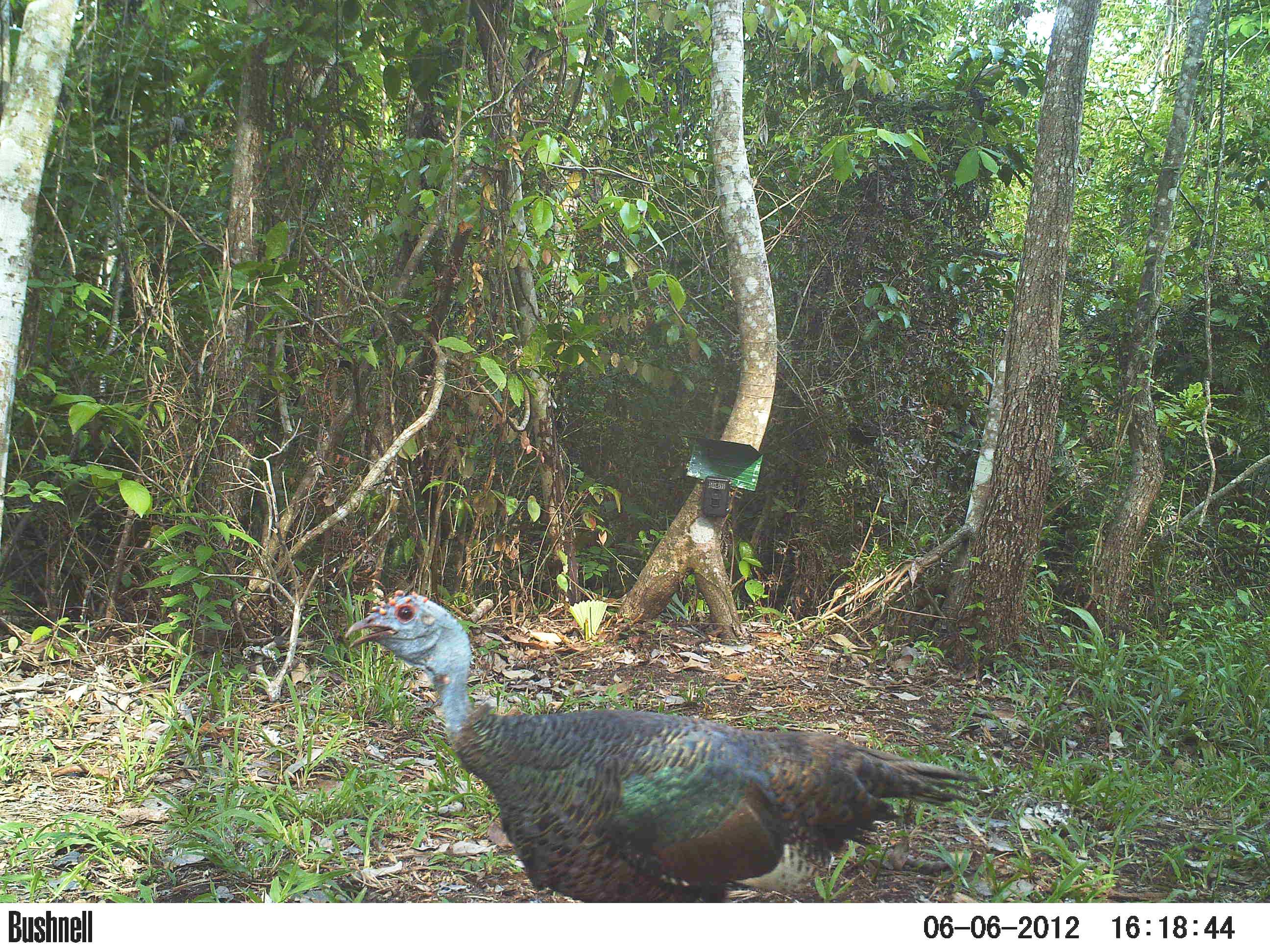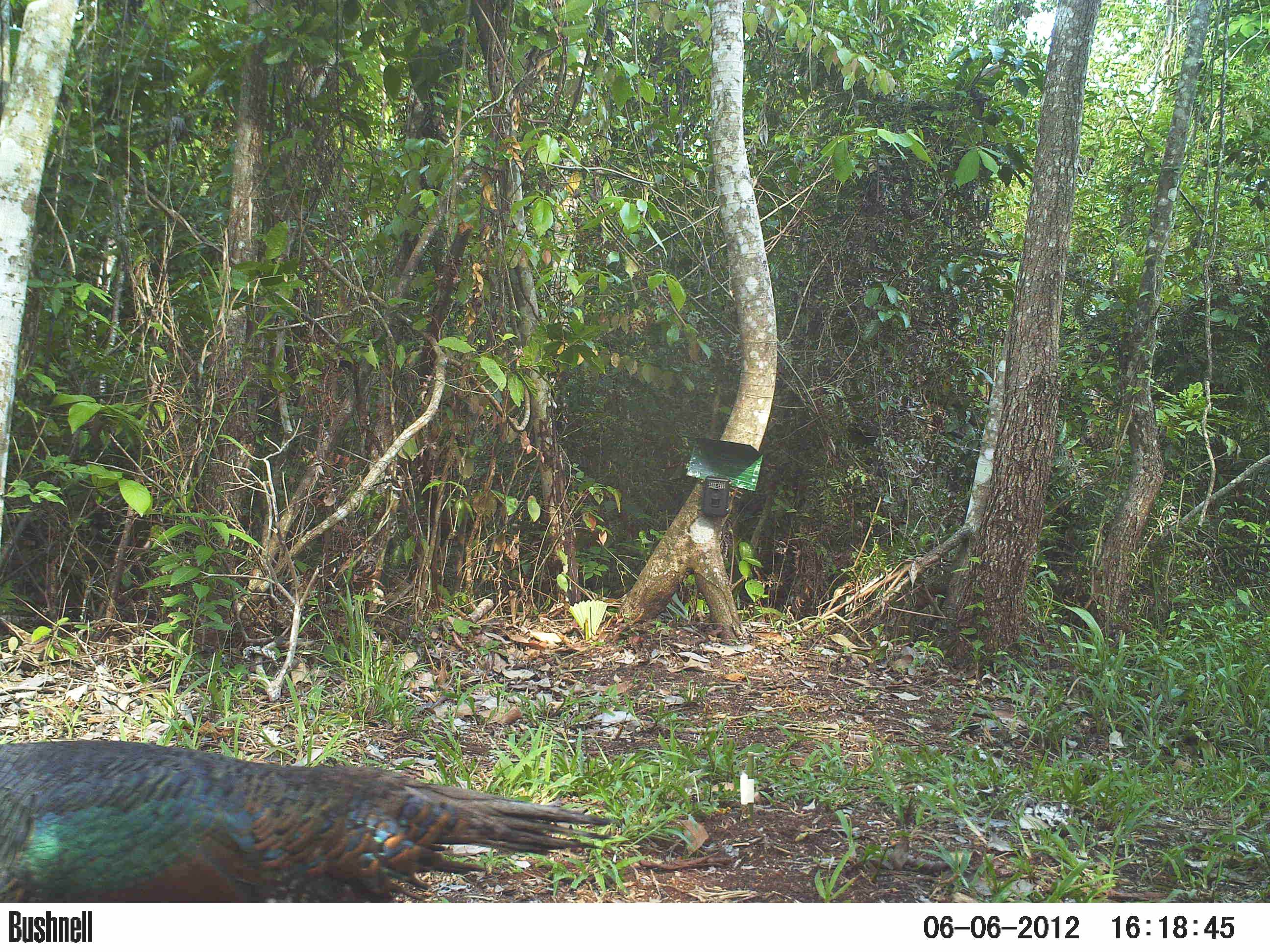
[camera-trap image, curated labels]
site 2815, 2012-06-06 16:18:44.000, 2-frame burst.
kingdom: Animalia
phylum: Chordata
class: Aves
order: Galliformes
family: Phasianidae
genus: Meleagris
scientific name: Meleagris ocellata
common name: ocellated turkey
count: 1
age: adult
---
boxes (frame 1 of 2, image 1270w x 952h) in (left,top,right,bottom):
meleagris ocellata: (342,590,980,902)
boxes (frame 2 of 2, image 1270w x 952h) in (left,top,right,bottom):
meleagris ocellata: (0,740,617,902)